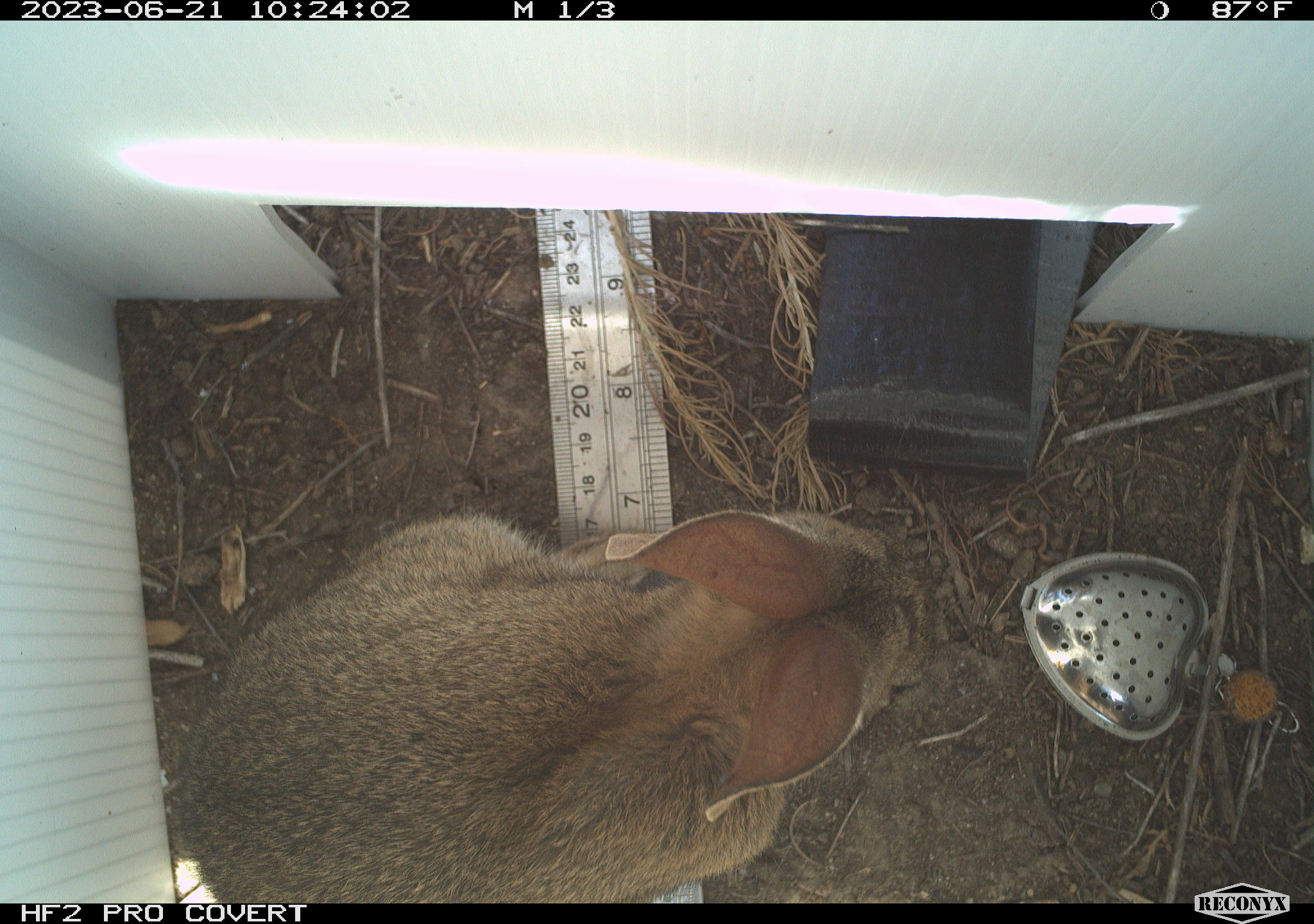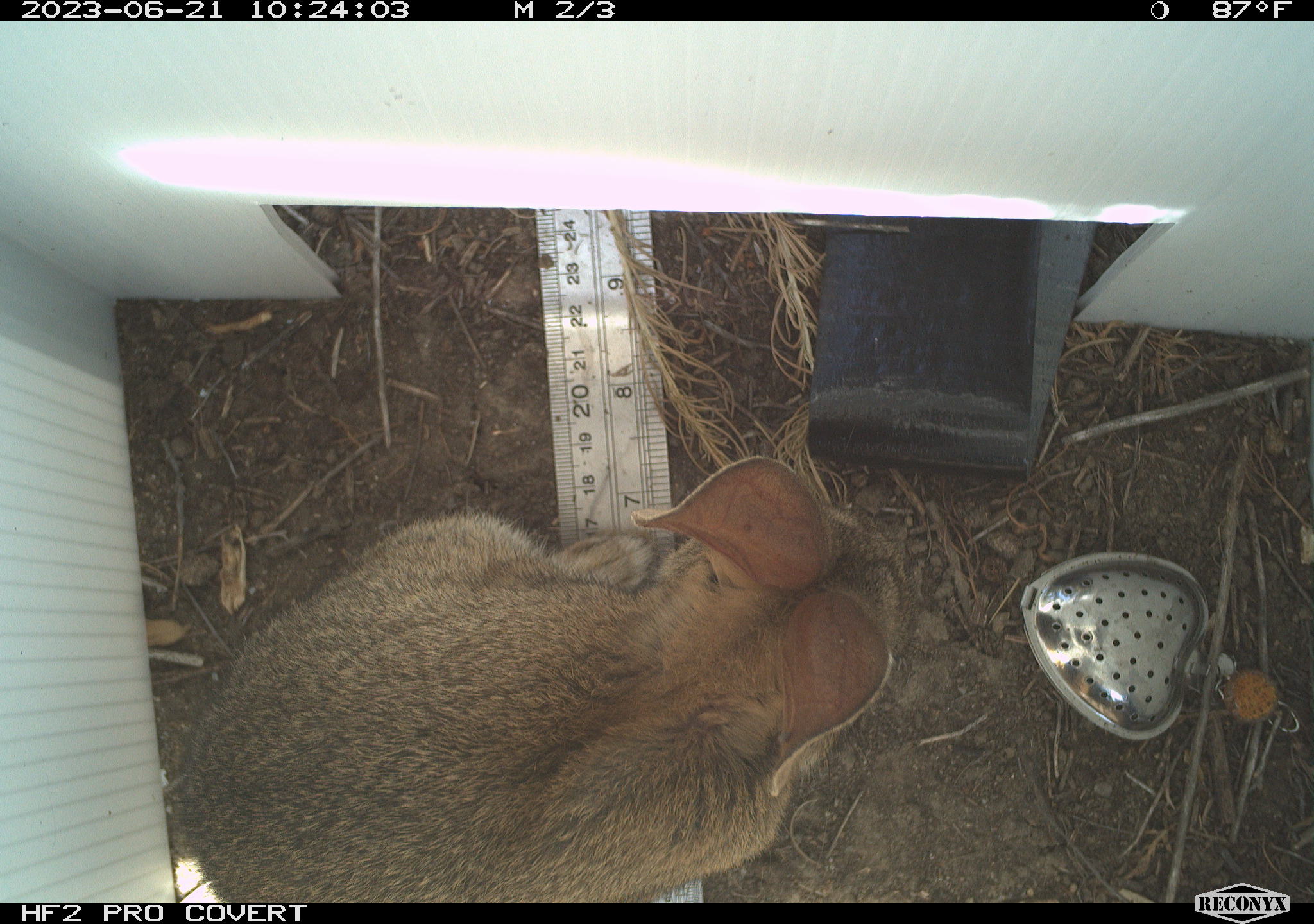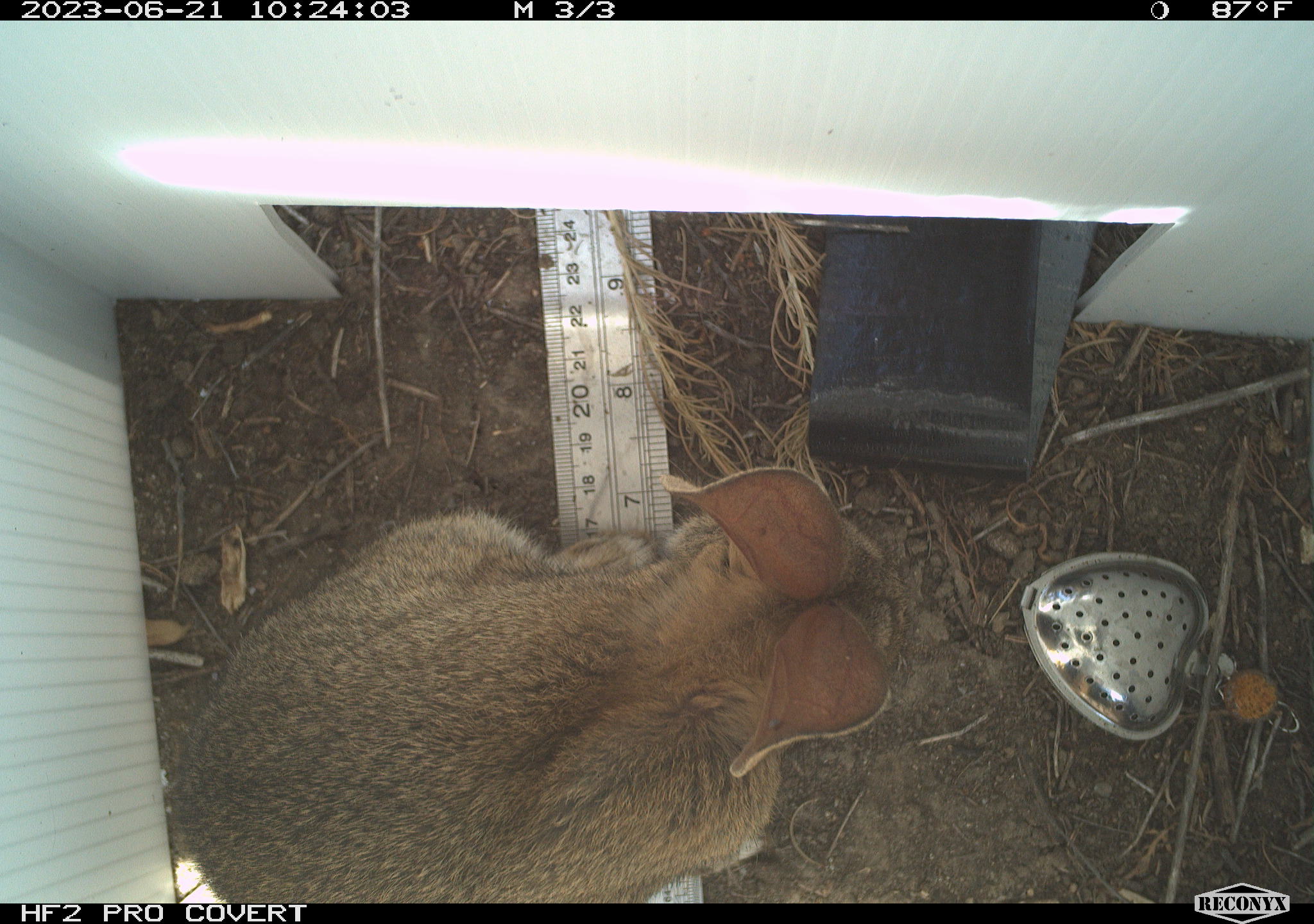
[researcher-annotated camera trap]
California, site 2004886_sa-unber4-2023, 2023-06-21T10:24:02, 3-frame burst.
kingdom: Animalia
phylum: Chordata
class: Mammalia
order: Lagomorpha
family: Leporidae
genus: Sylvilagus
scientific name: Sylvilagus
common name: cottontail rabbits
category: sylvilagus species